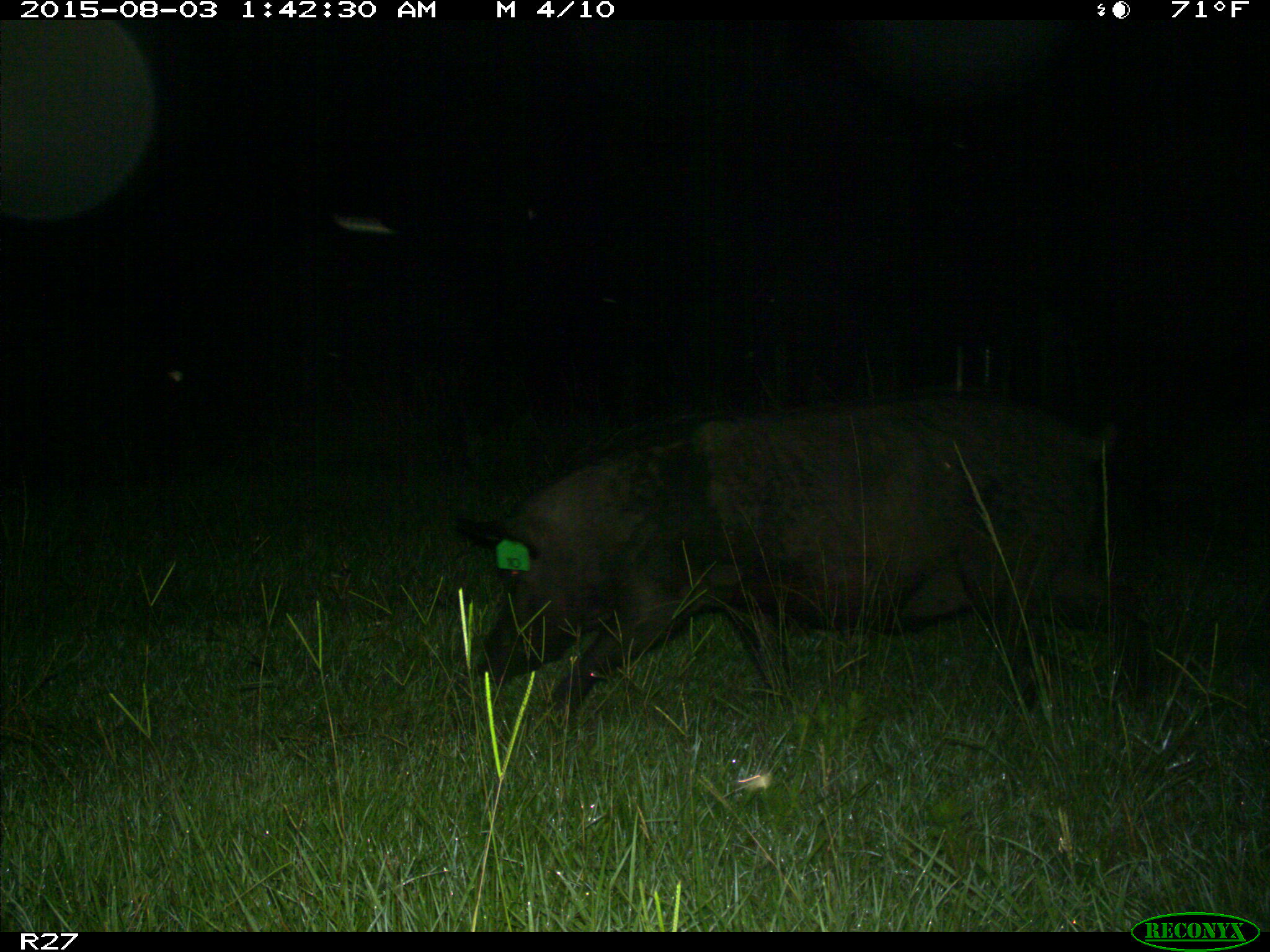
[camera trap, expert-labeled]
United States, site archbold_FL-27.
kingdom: Animalia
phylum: Chordata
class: Mammalia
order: Artiodactyla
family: Suidae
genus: Sus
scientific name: Sus scrofa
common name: wild boar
Sus scrofa (wild boar).